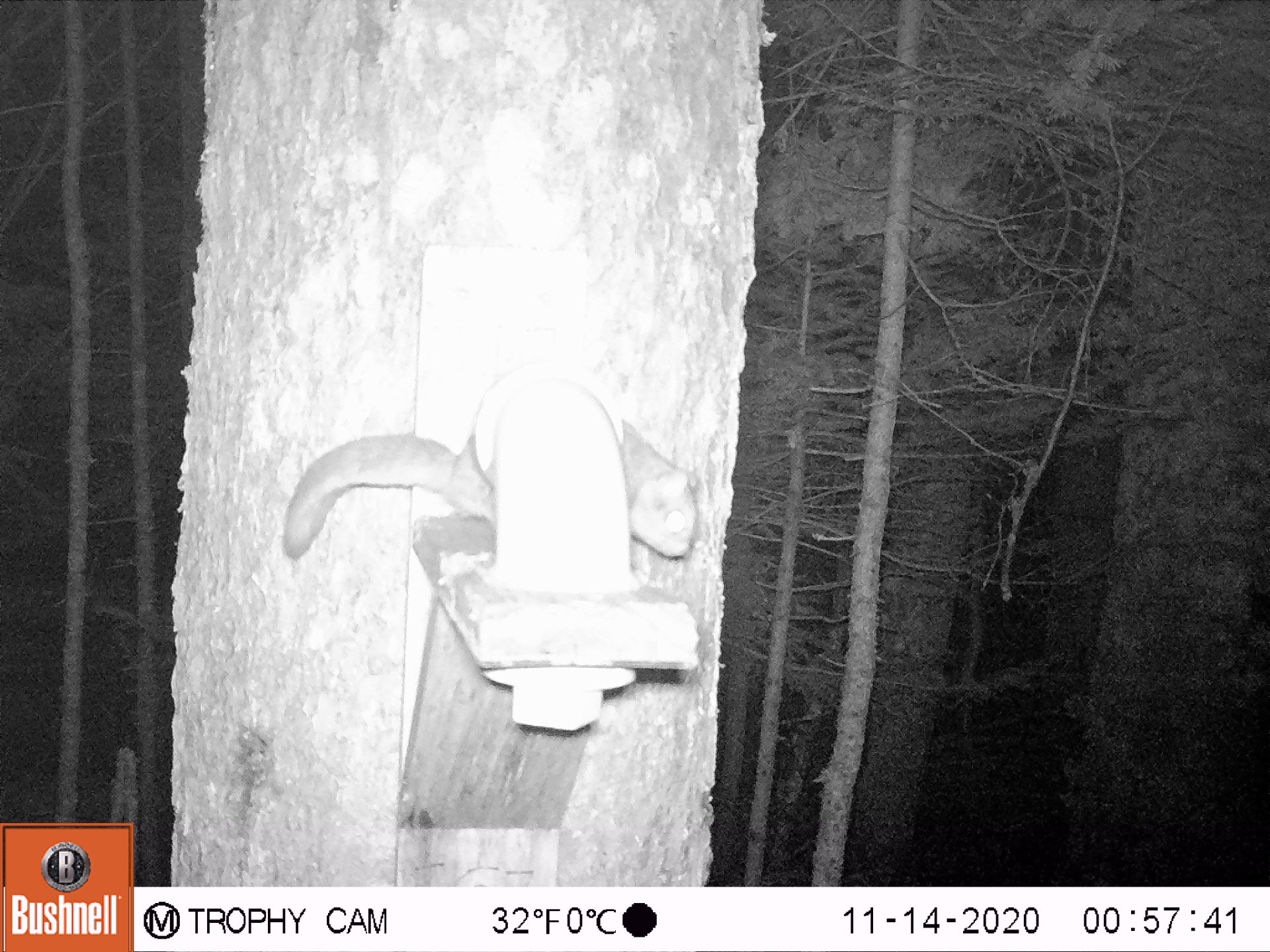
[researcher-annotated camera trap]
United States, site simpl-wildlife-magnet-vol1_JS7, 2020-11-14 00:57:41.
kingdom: Animalia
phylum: Chordata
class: Mammalia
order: Rodentia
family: Sciuridae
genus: Glaucomys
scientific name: Glaucomys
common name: flying squirrel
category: flying squirrel sp.